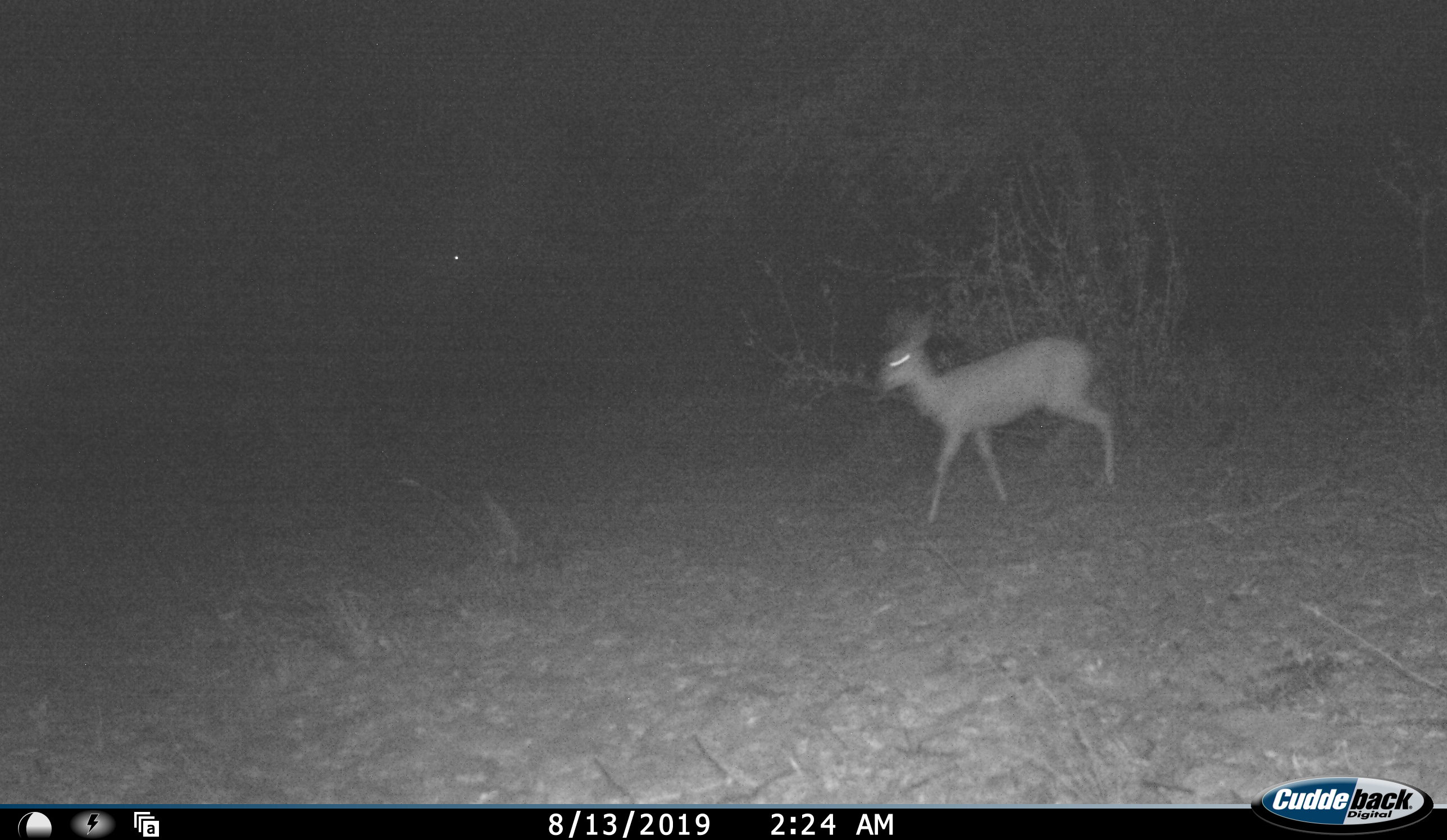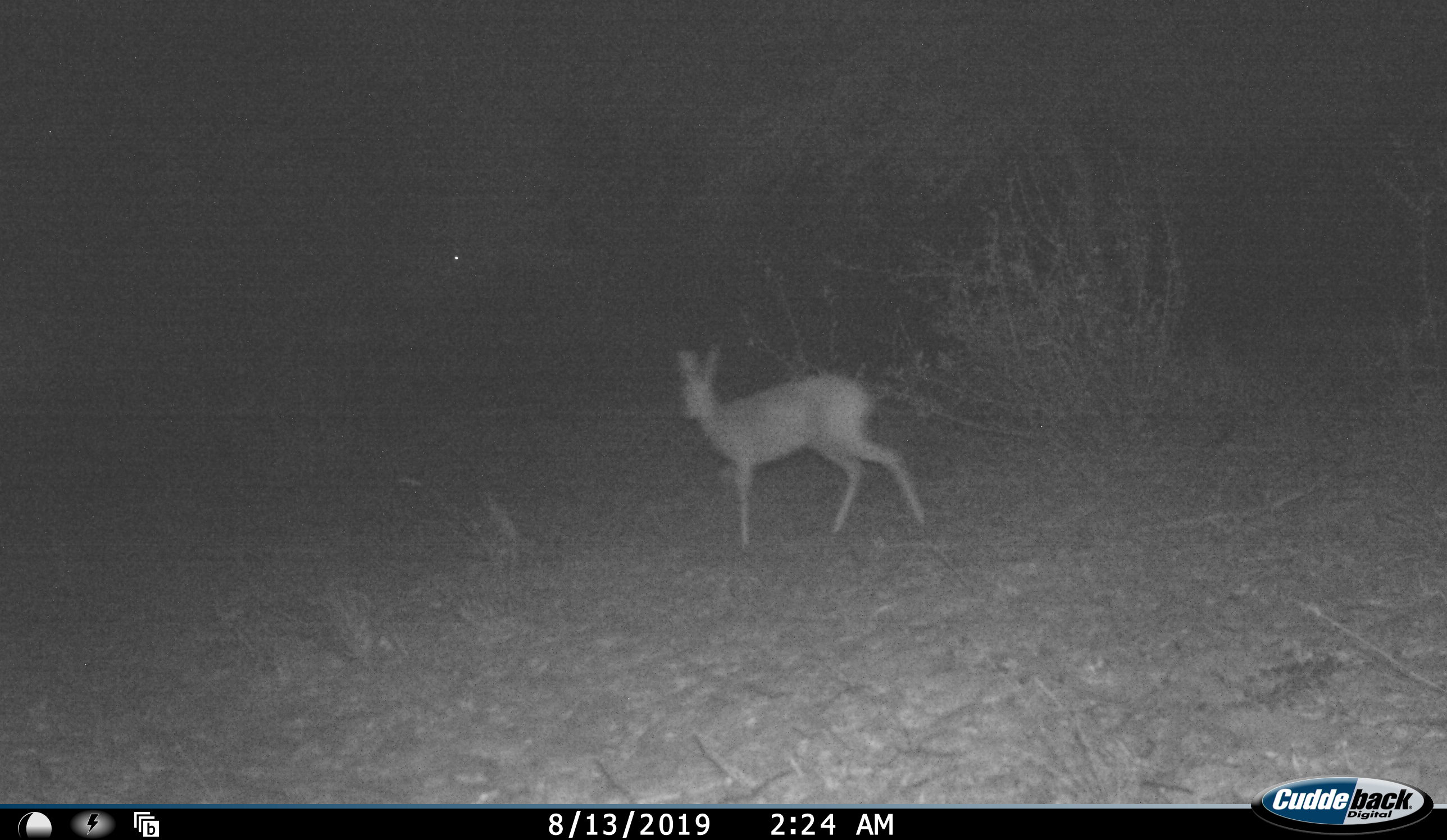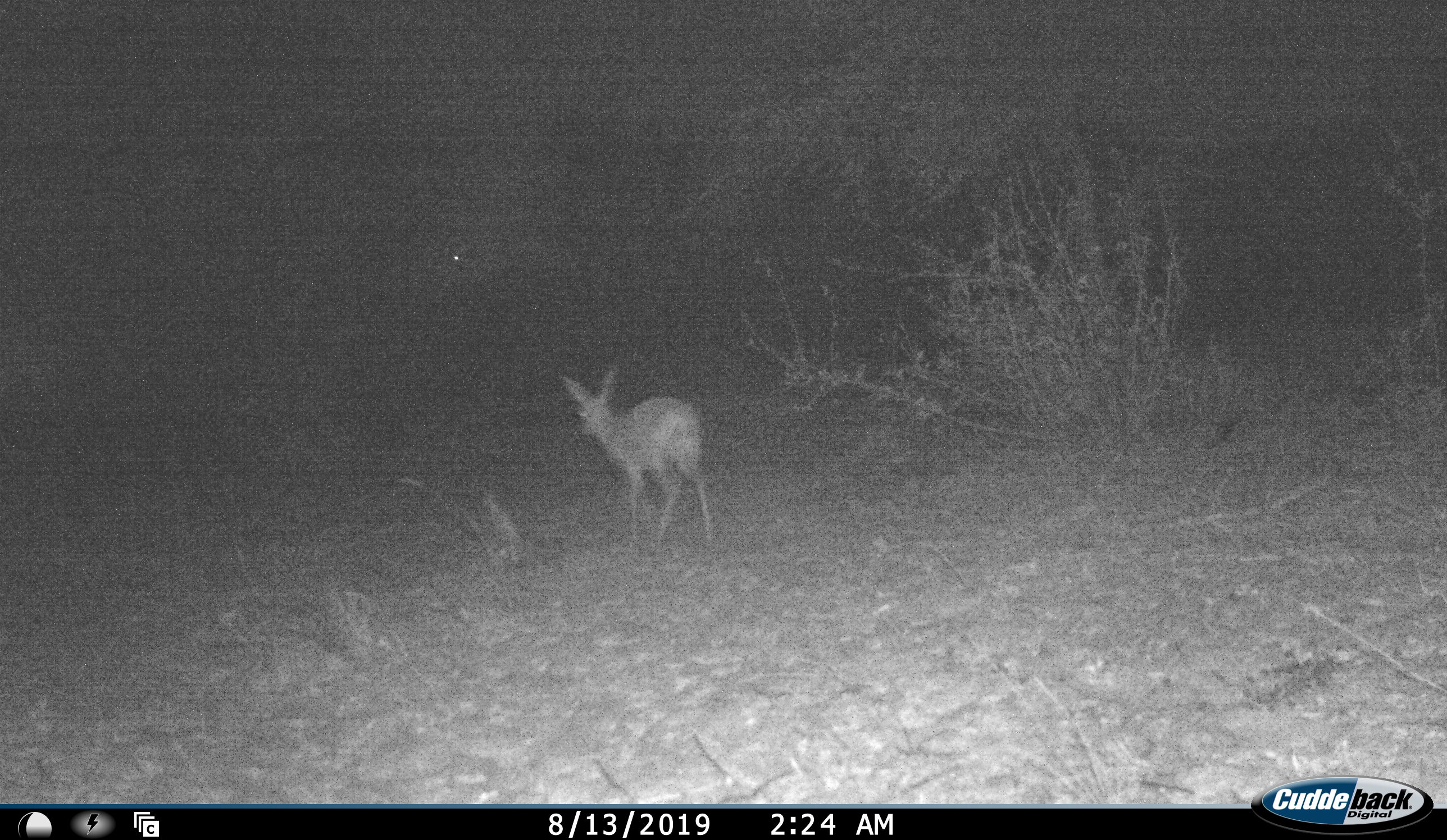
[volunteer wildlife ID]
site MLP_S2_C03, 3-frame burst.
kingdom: Animalia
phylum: Chordata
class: Mammalia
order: Artiodactyla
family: Bovidae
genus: Raphicerus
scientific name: Raphicerus campestris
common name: steenbok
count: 1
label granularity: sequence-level